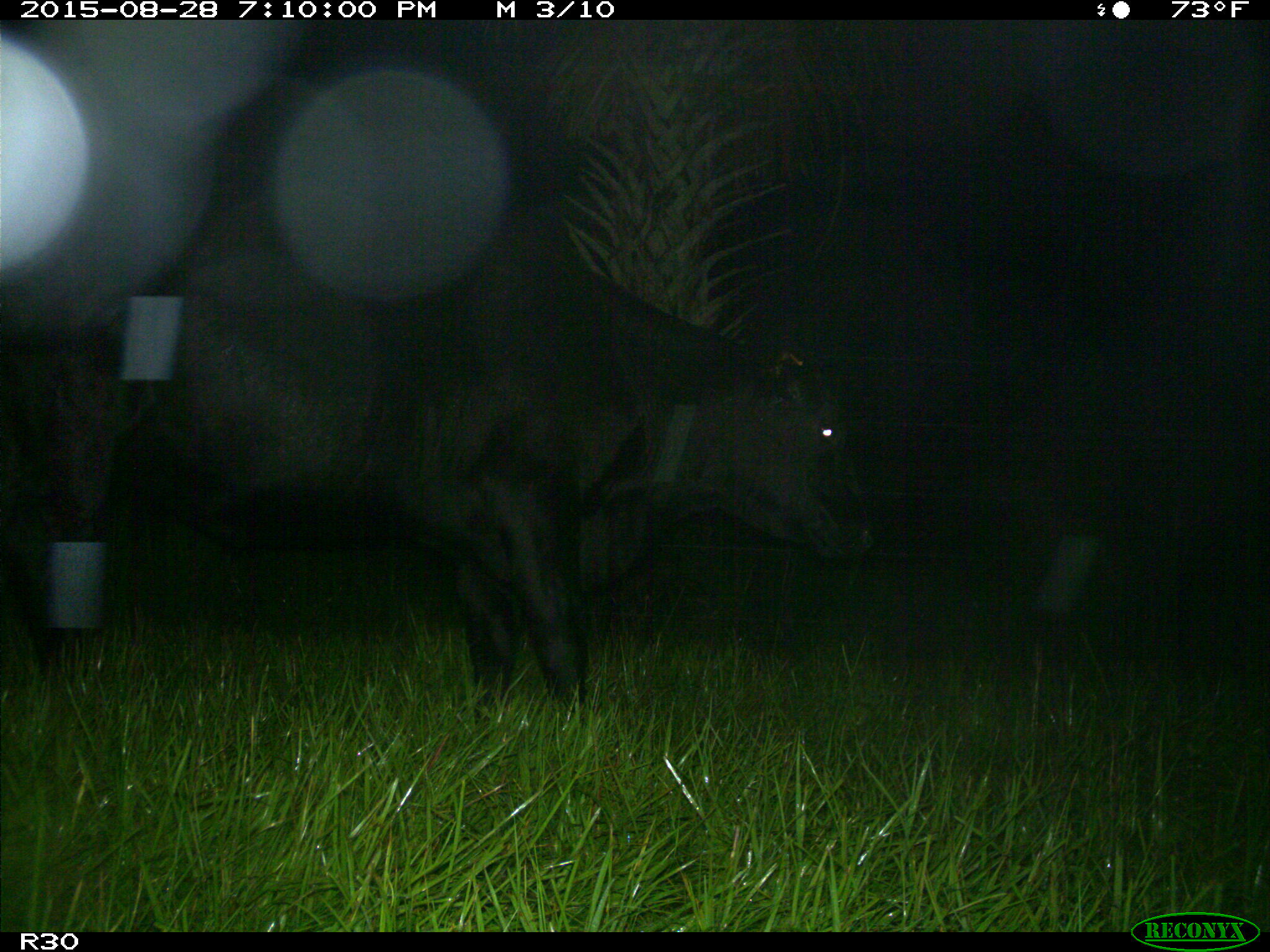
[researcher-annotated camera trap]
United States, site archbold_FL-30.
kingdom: Animalia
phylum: Chordata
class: Mammalia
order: Artiodactyla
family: Bovidae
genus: Bos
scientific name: Bos taurus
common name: domestic cow